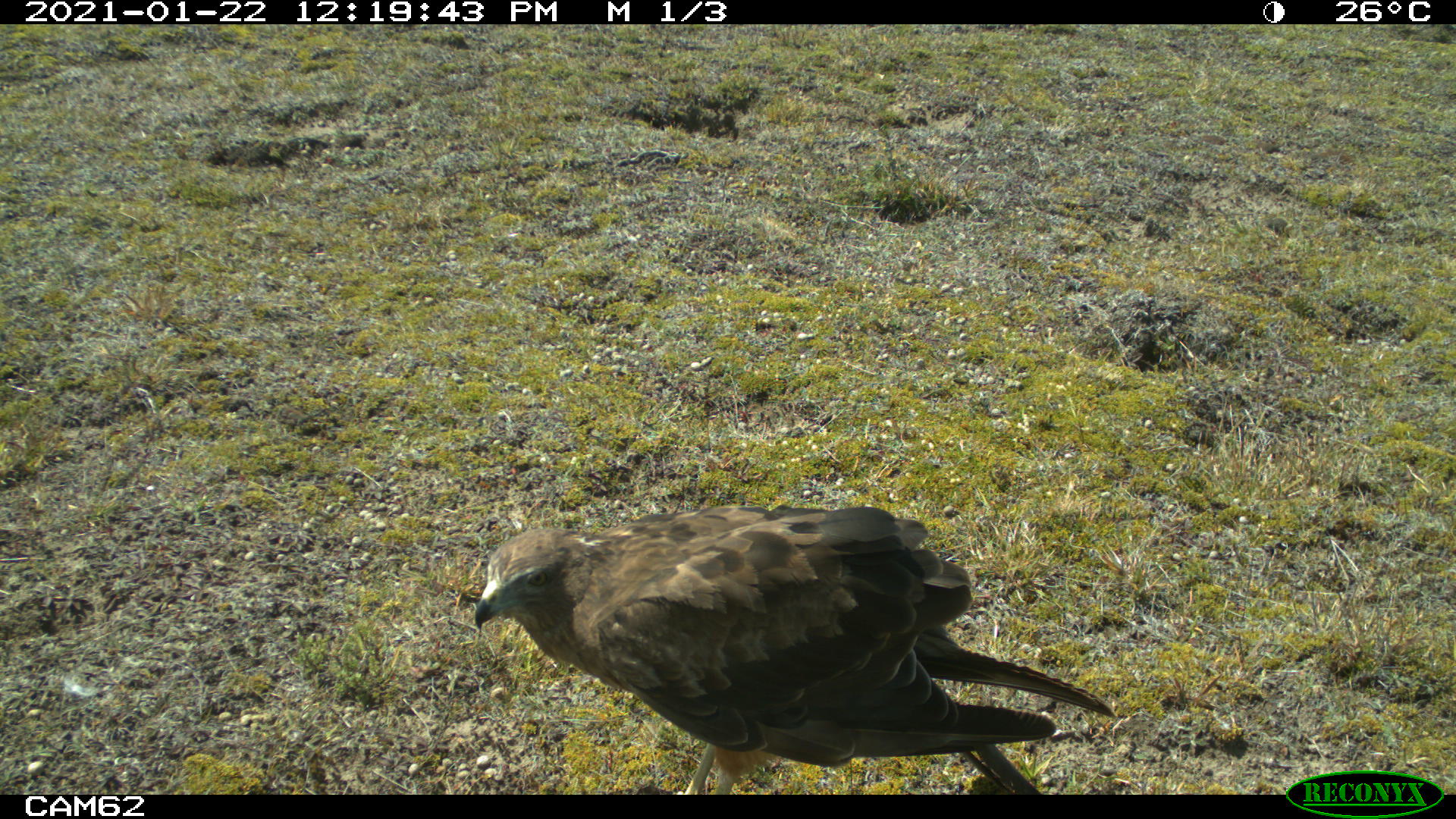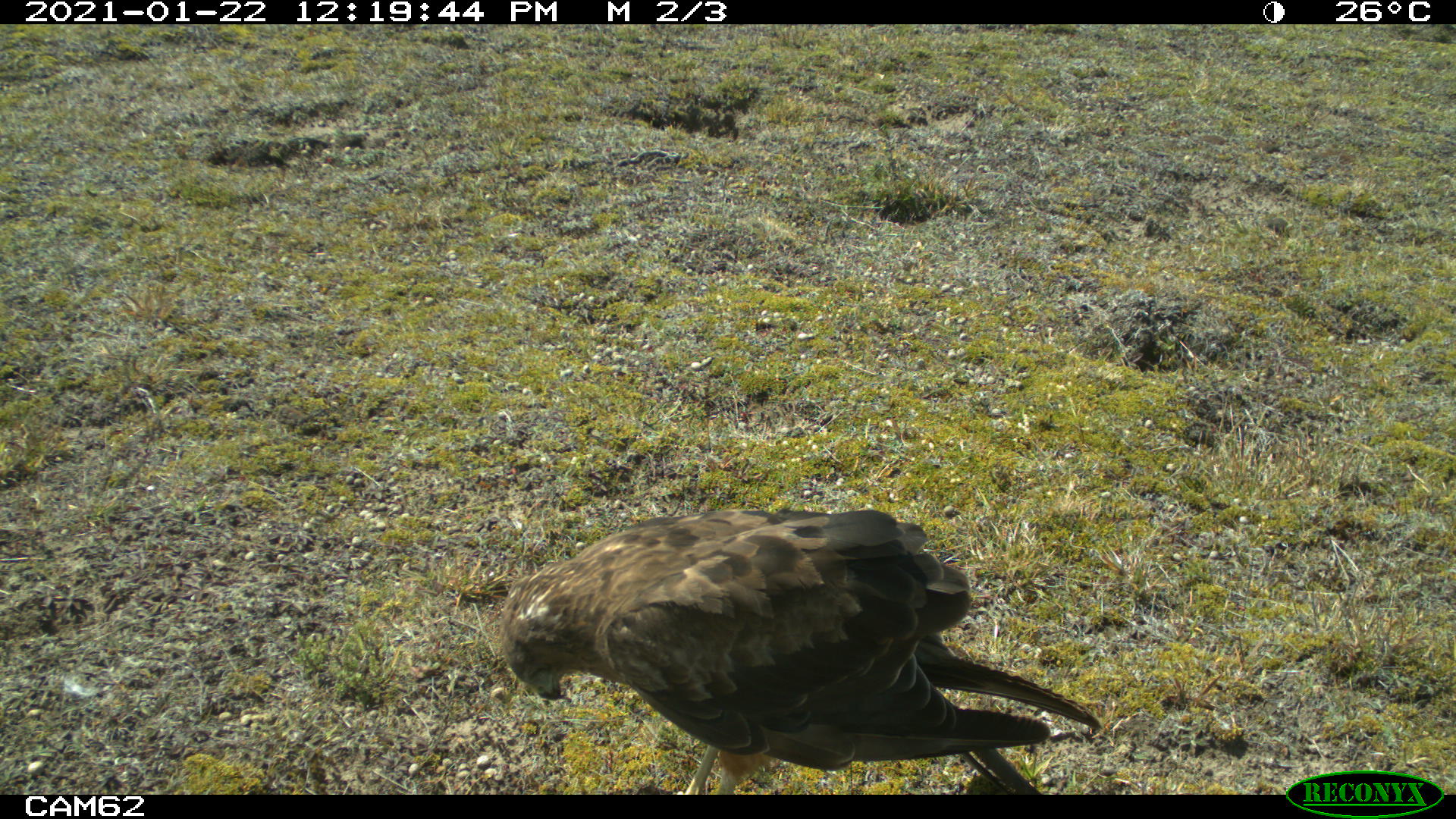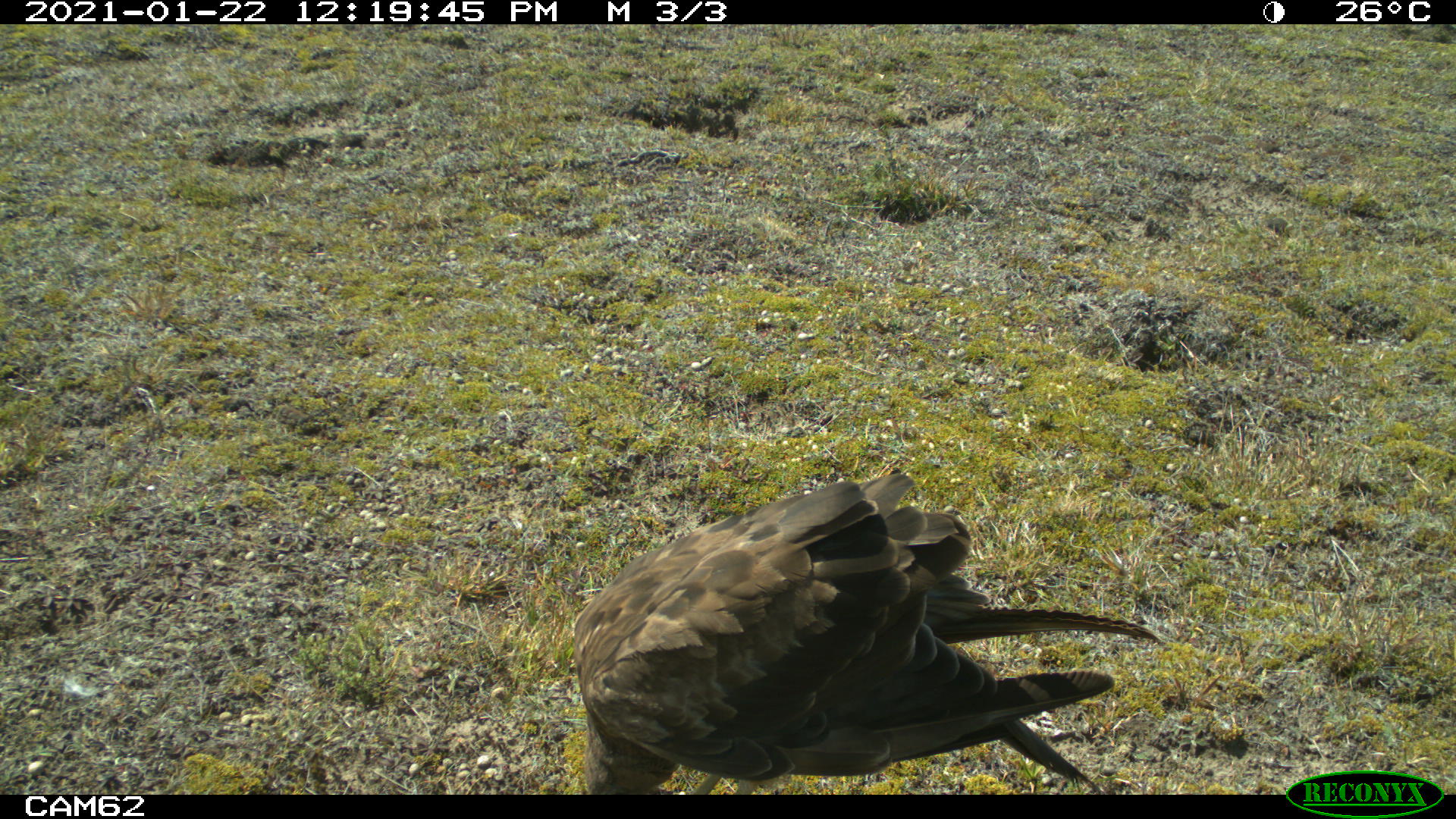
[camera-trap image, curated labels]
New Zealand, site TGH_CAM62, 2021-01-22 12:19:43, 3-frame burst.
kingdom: Animalia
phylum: Chordata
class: Aves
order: Accipitriformes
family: Accipitridae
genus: Circus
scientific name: Circus approximans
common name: swamp harrier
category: harrier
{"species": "harrier (swamp harrier) (Circus approximans)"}